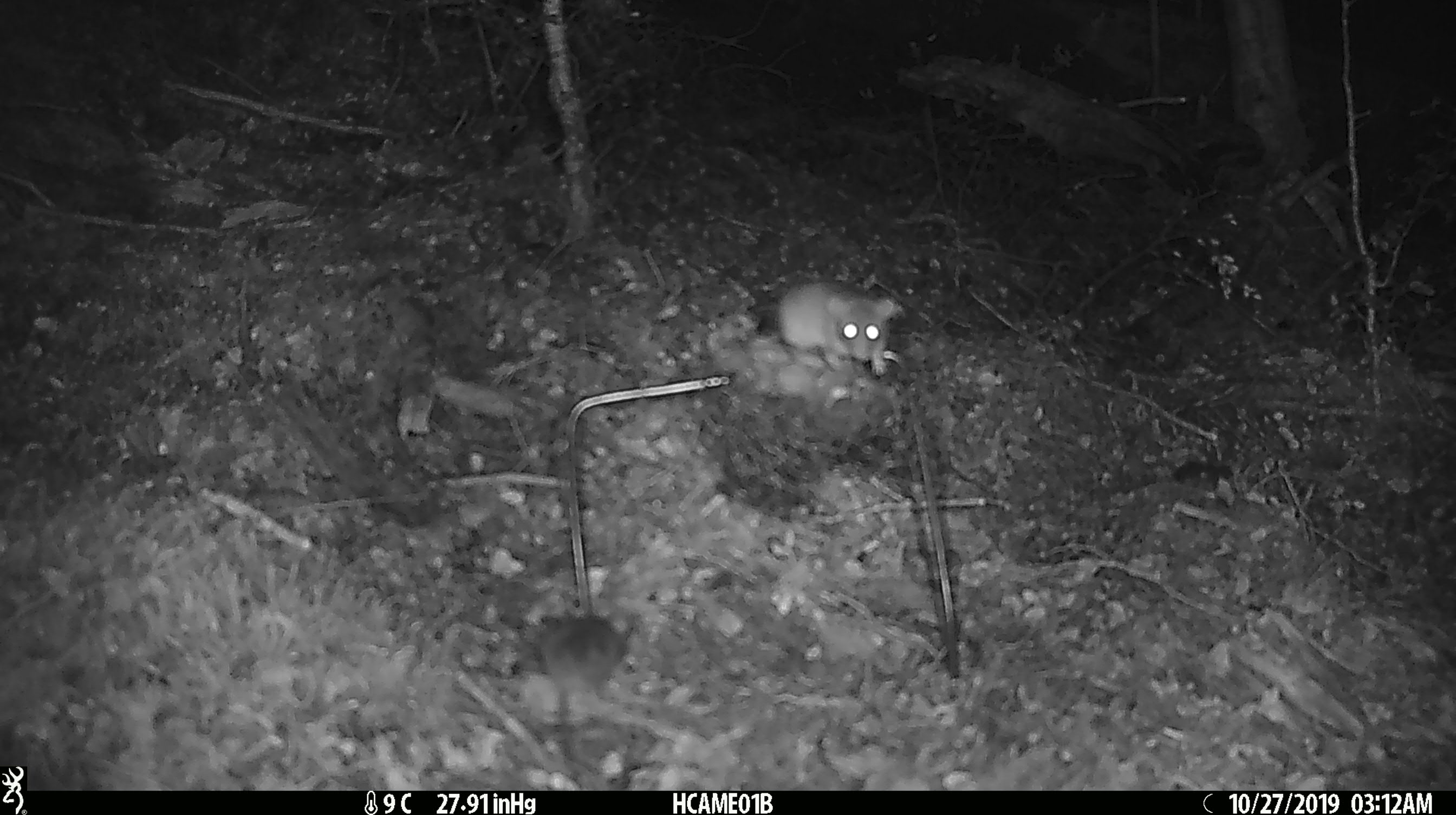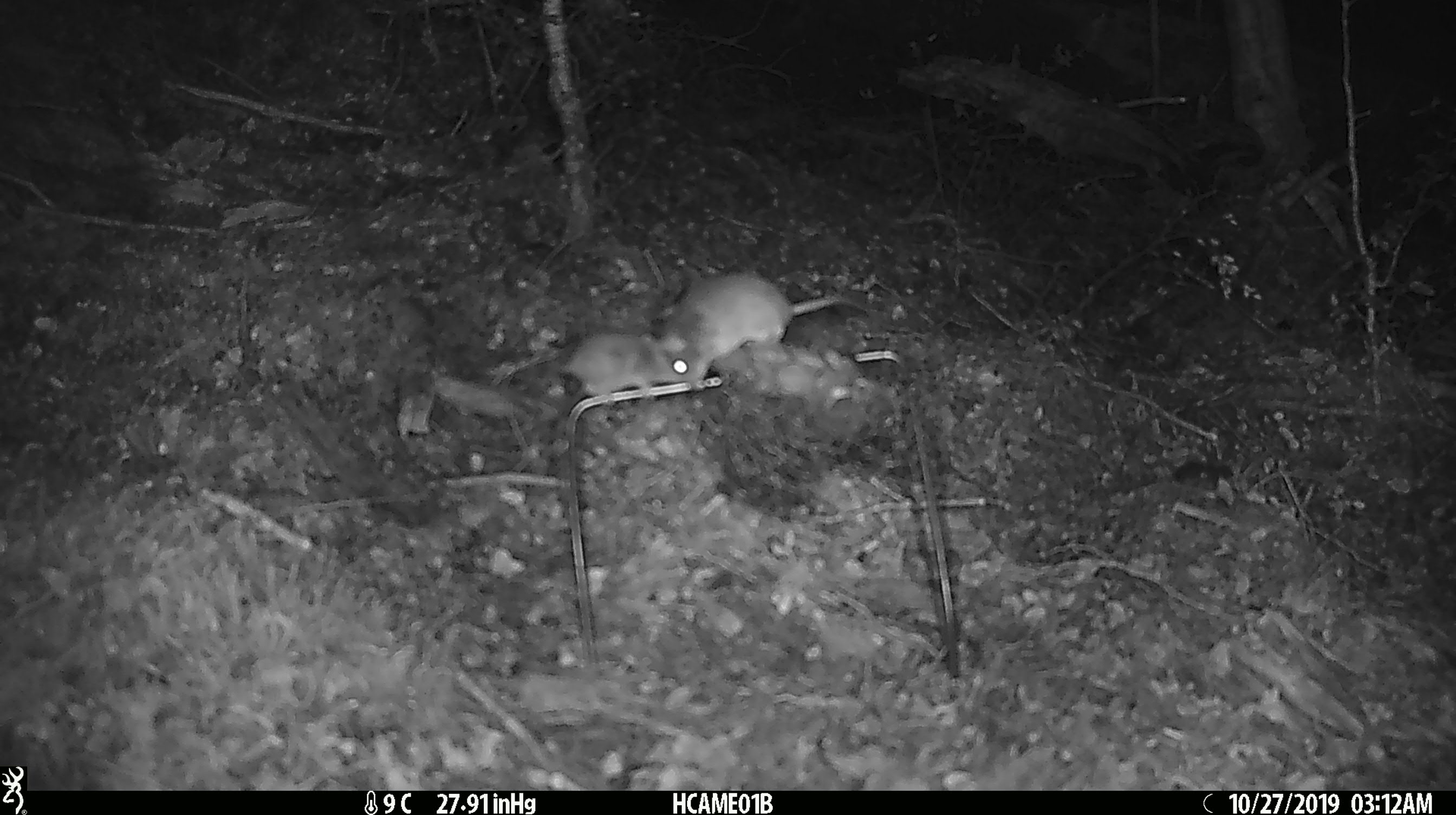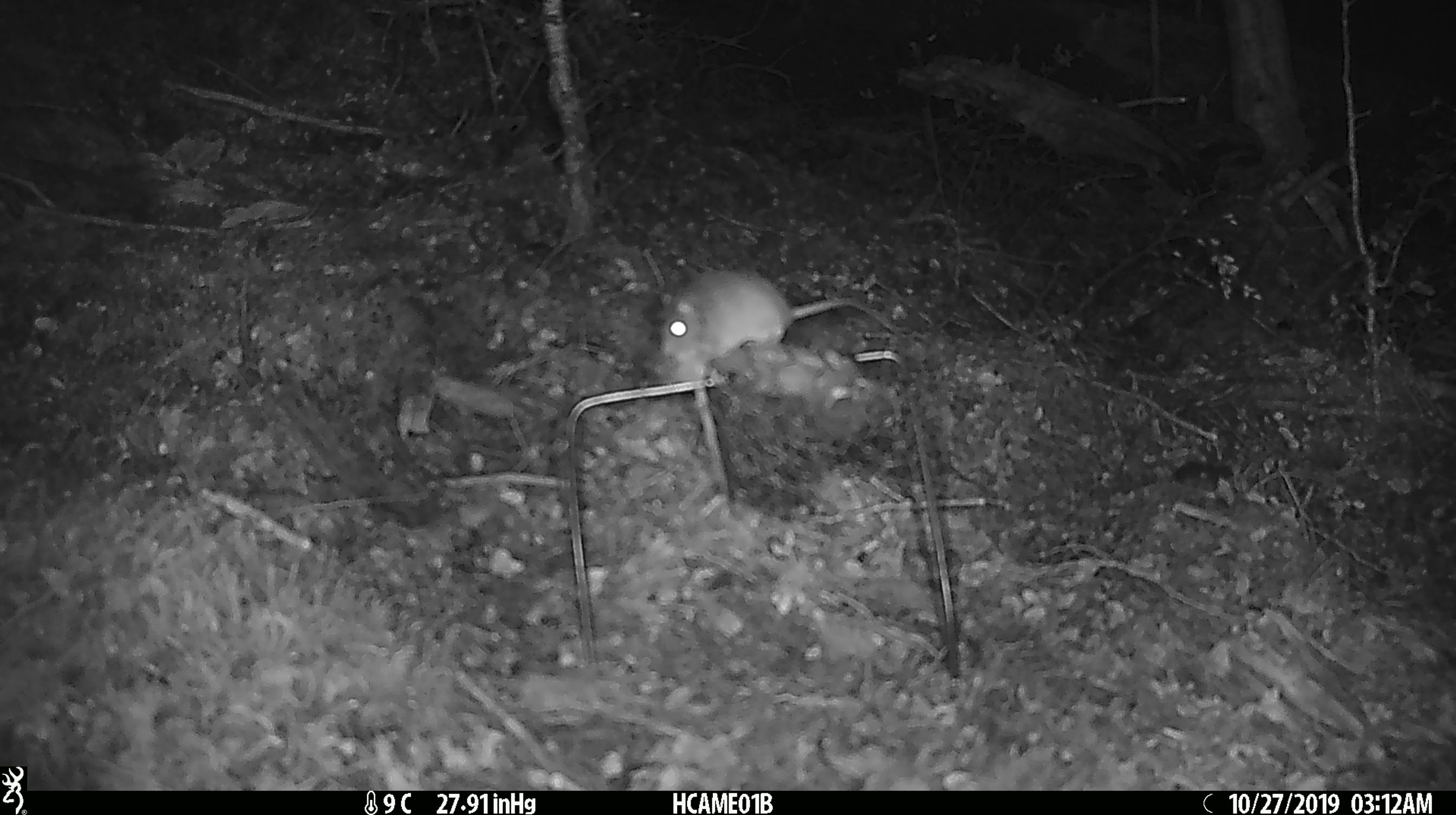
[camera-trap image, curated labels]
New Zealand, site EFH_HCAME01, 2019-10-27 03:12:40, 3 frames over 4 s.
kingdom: Animalia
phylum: Chordata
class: Mammalia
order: Rodentia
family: Muridae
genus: Mus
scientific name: Mus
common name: mouse